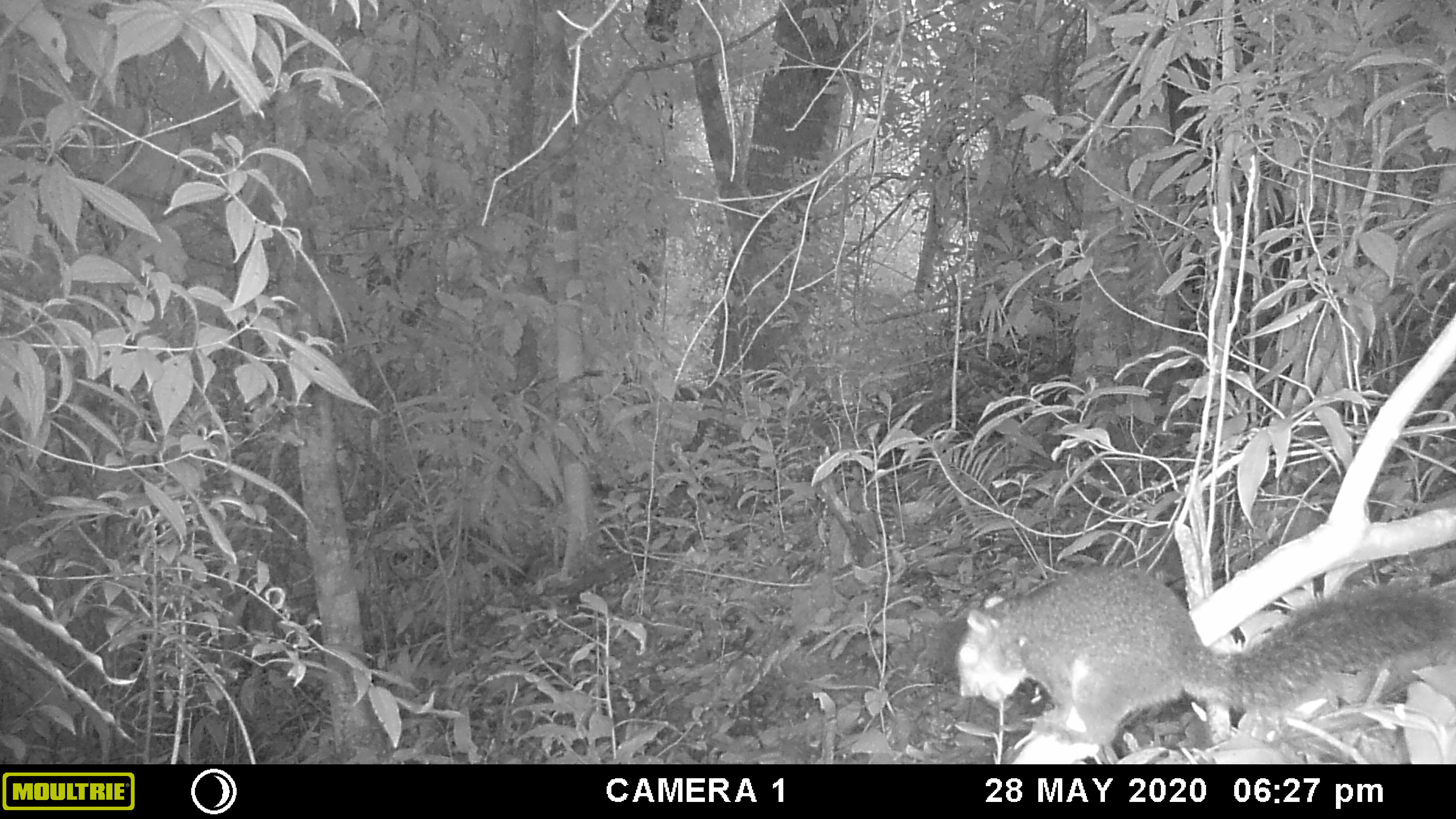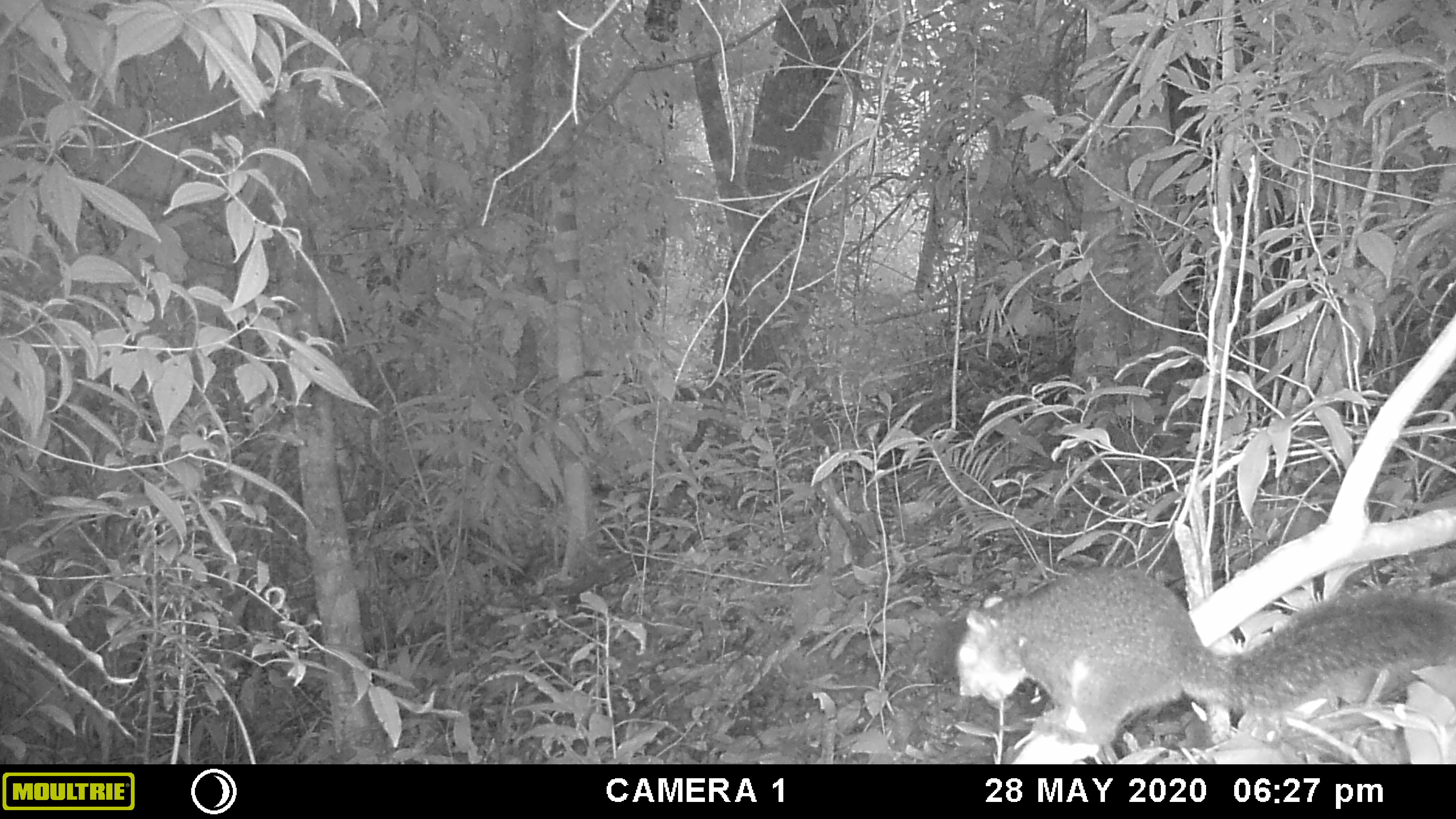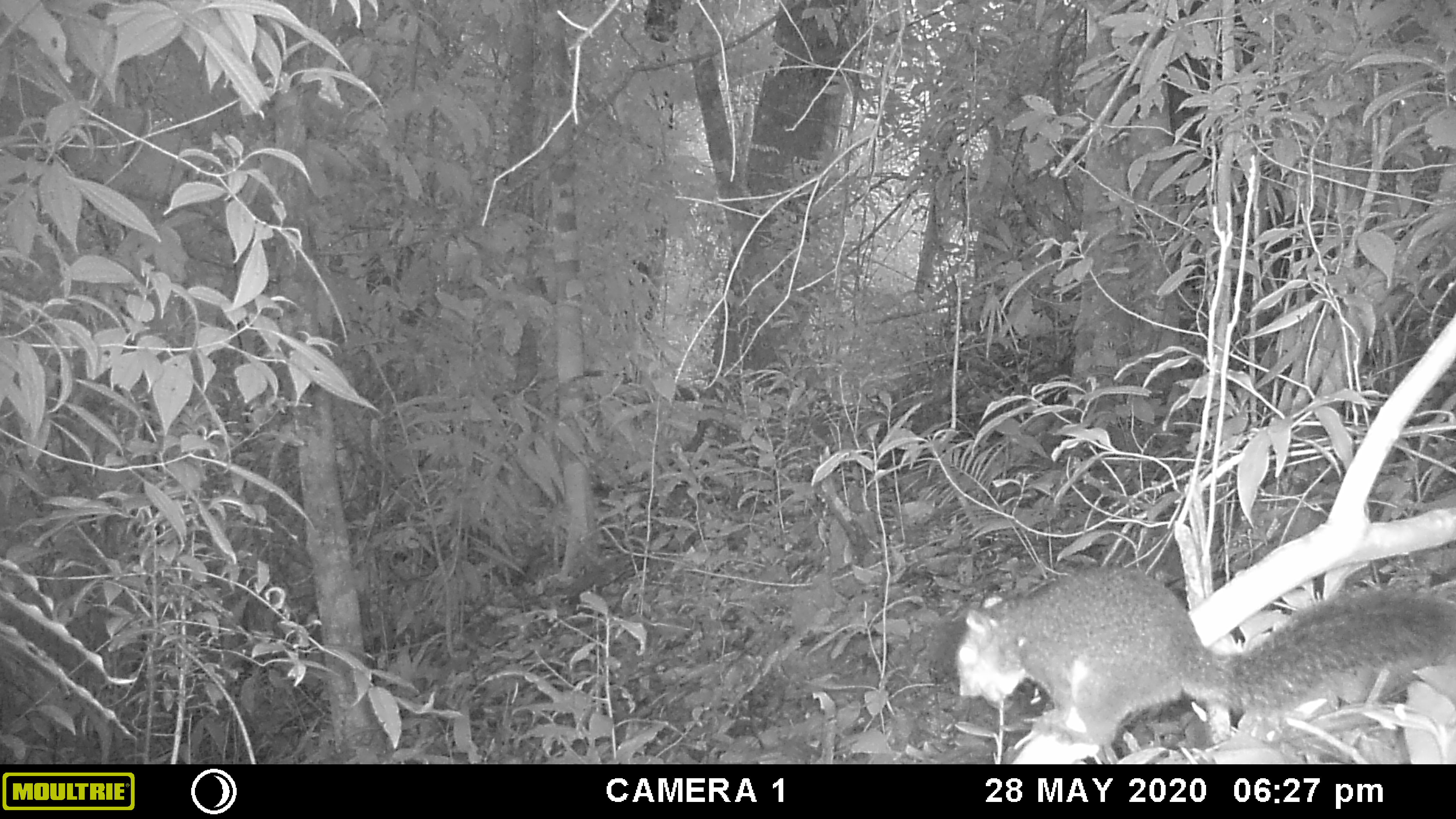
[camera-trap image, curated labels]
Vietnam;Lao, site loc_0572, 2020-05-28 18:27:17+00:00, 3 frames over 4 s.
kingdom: Animalia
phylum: Chordata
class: Mammalia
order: Rodentia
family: Sciuridae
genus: Dremomys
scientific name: Dremomys rufigenis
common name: red-cheeked squirrel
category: red cheeked squirrel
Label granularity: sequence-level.